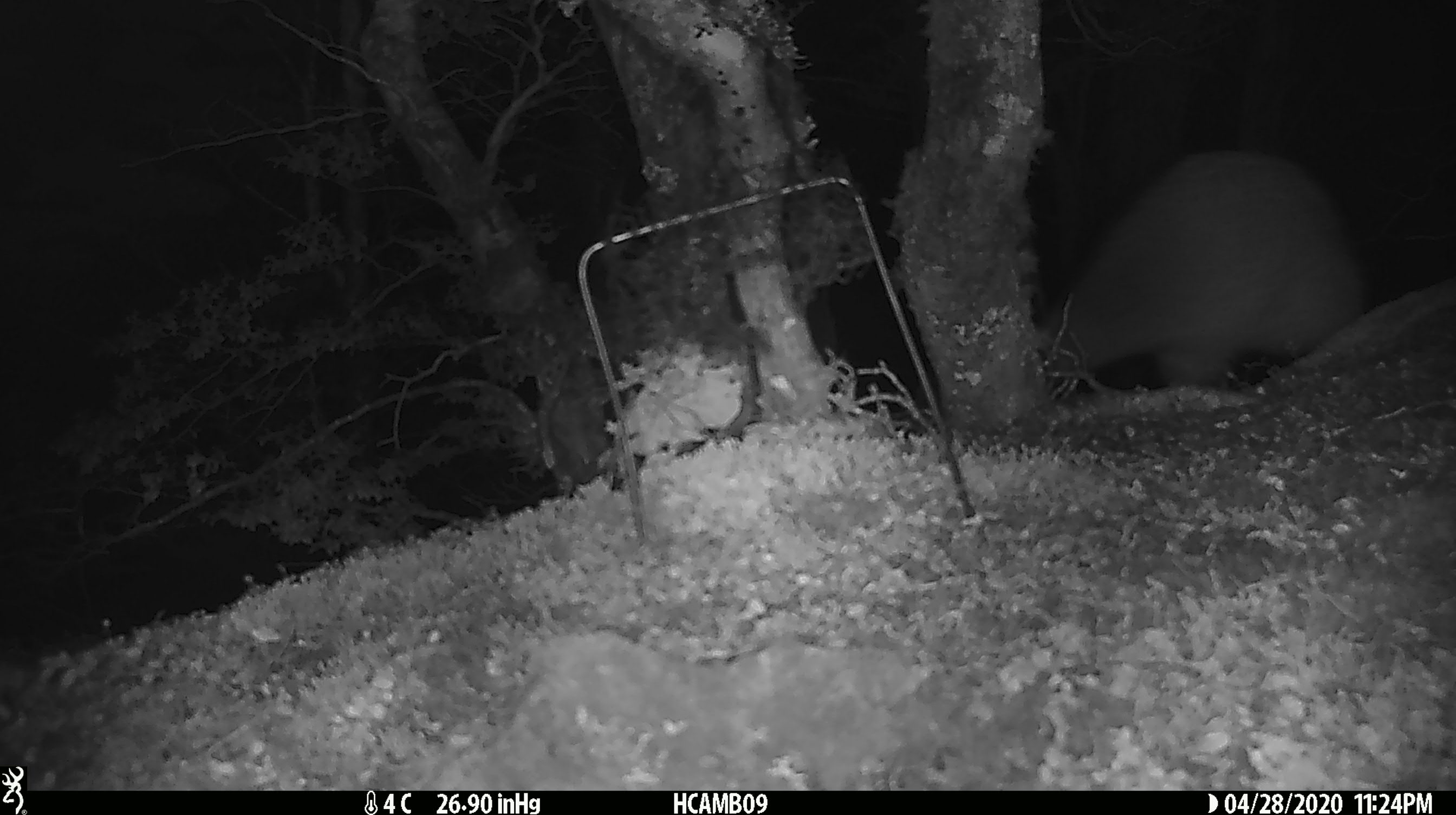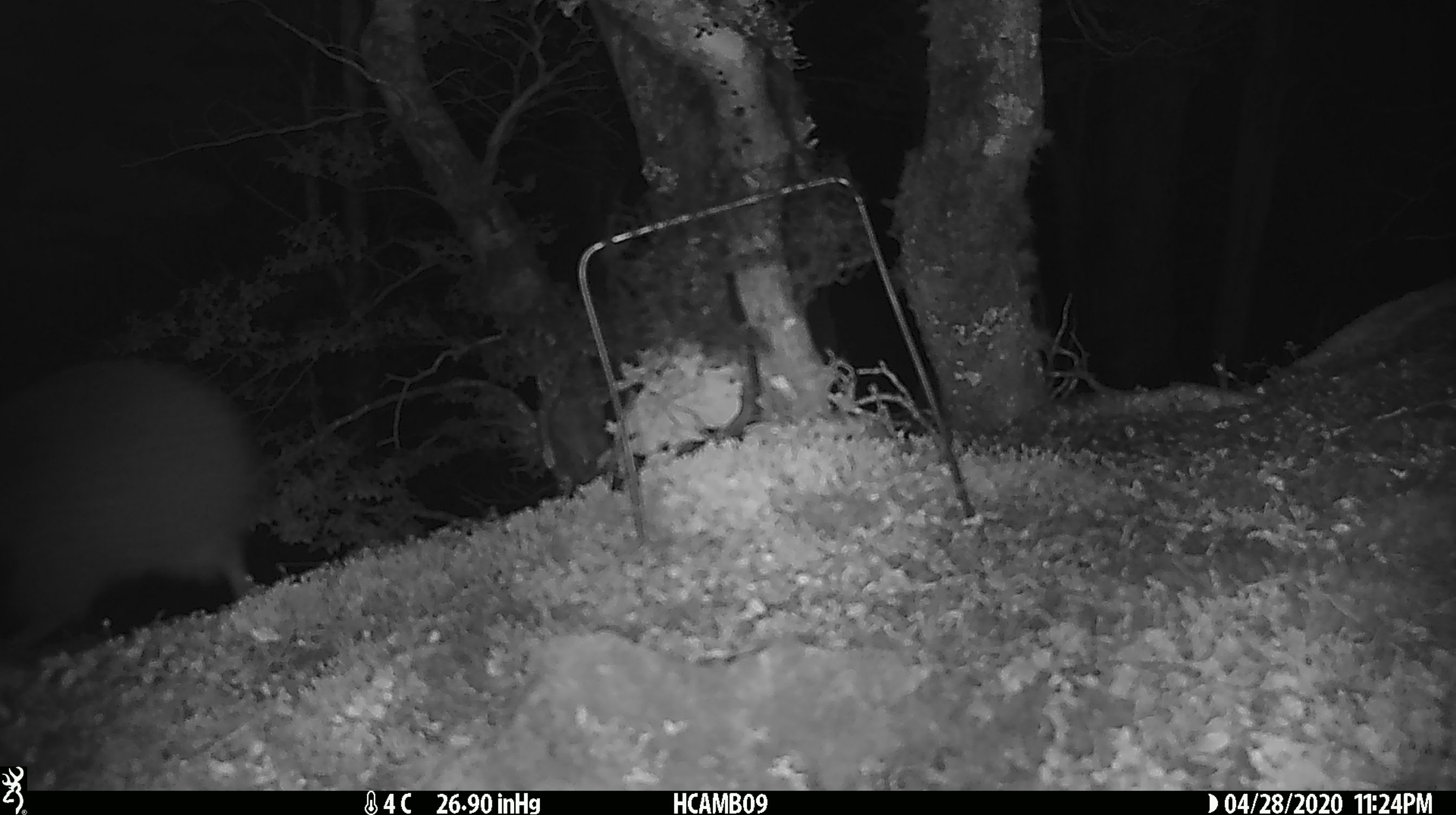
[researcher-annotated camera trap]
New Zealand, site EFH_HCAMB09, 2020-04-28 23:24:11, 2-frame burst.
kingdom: Animalia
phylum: Chordata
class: Aves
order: Apterygiformes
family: Apterygidae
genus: Apteryx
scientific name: Apteryx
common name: kiwi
Kiwi (Apteryx).